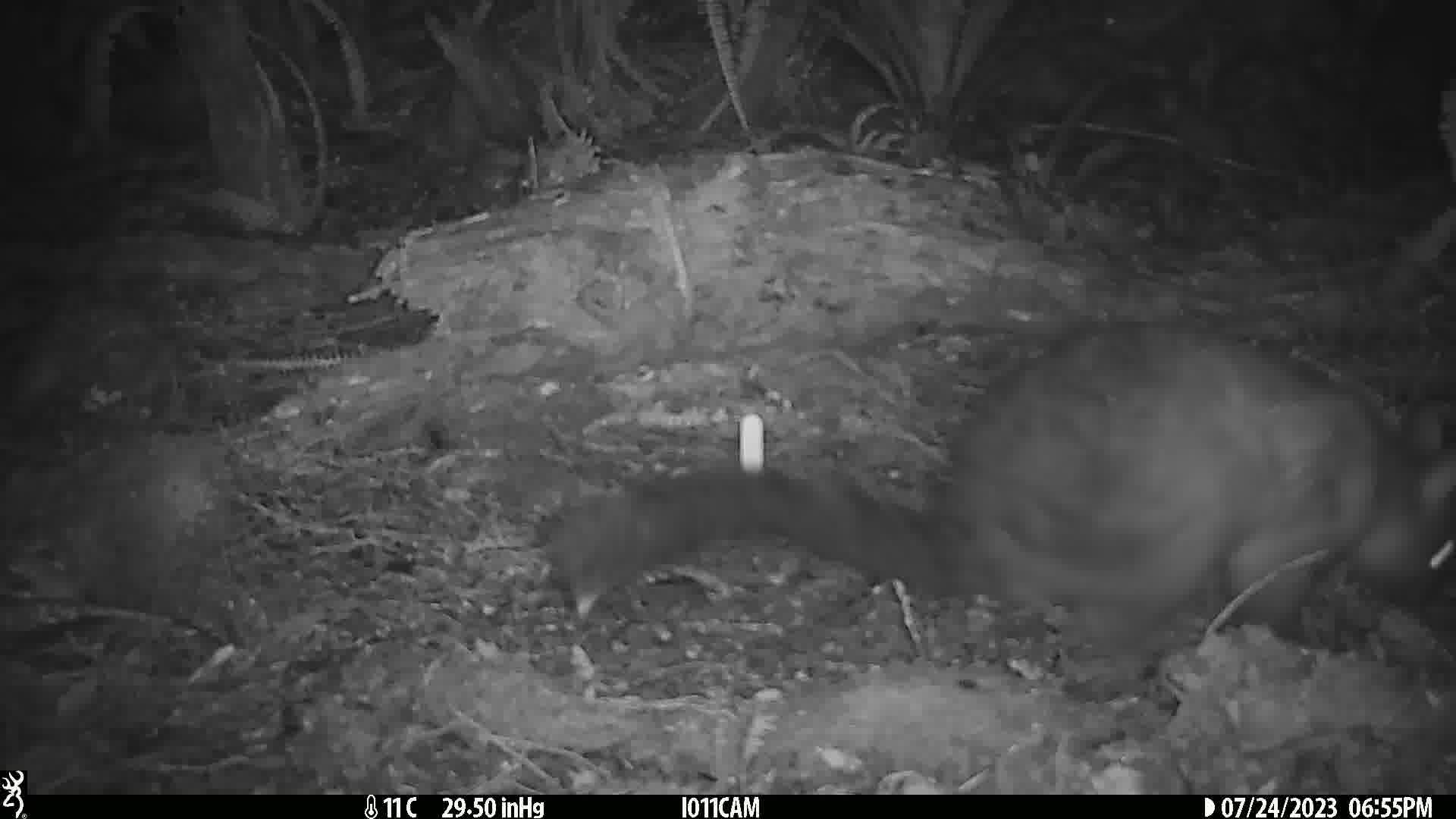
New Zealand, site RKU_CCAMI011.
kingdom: Animalia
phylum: Chordata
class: Mammalia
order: Diprotodontia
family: Phalangeridae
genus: Trichosurus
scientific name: Trichosurus vulpecula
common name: common brushtail possum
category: possum